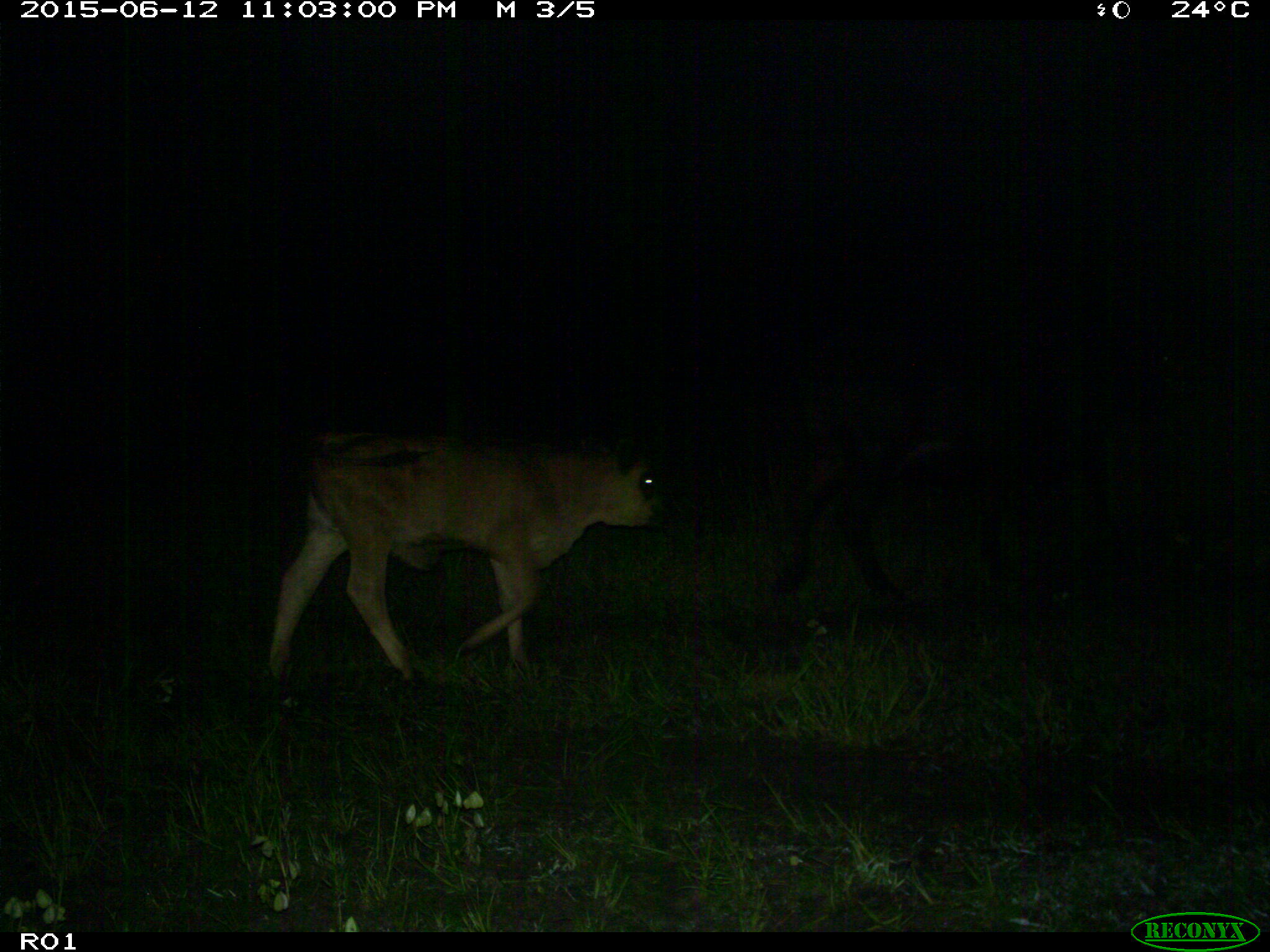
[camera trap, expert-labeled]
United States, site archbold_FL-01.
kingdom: Animalia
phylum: Chordata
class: Mammalia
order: Artiodactyla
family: Bovidae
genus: Bos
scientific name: Bos taurus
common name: domestic cow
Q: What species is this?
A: Bos taurus (domestic cow).